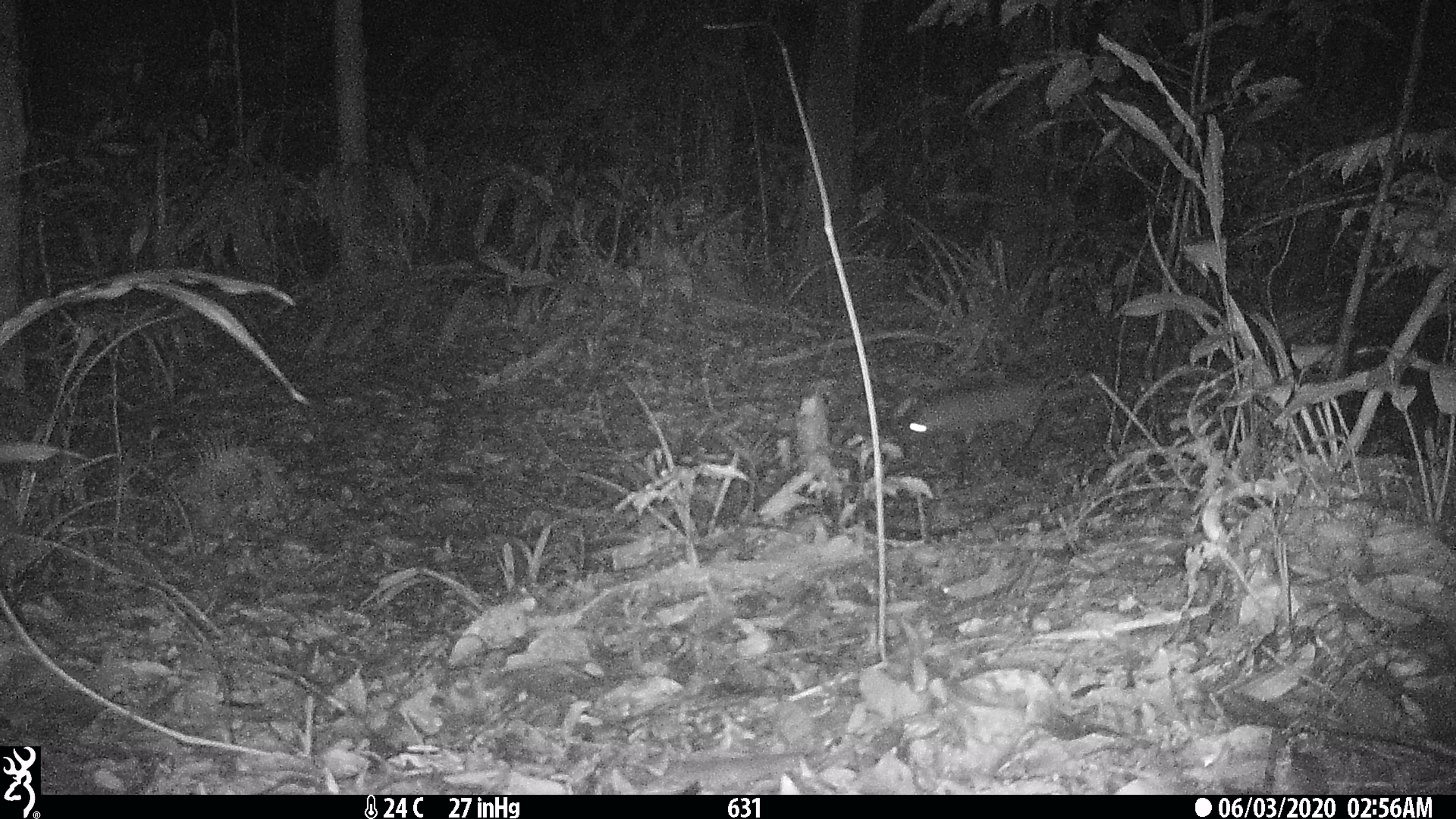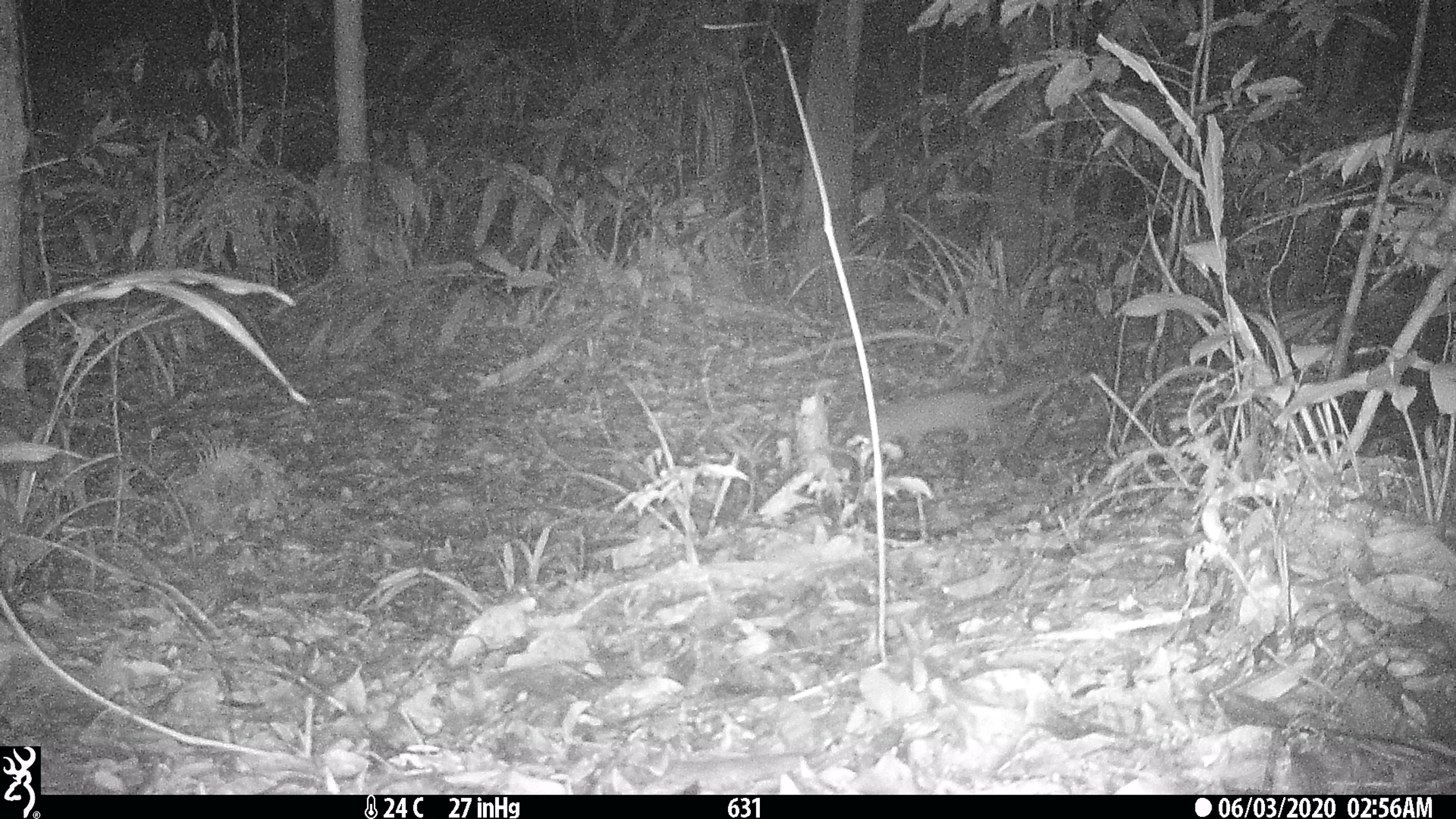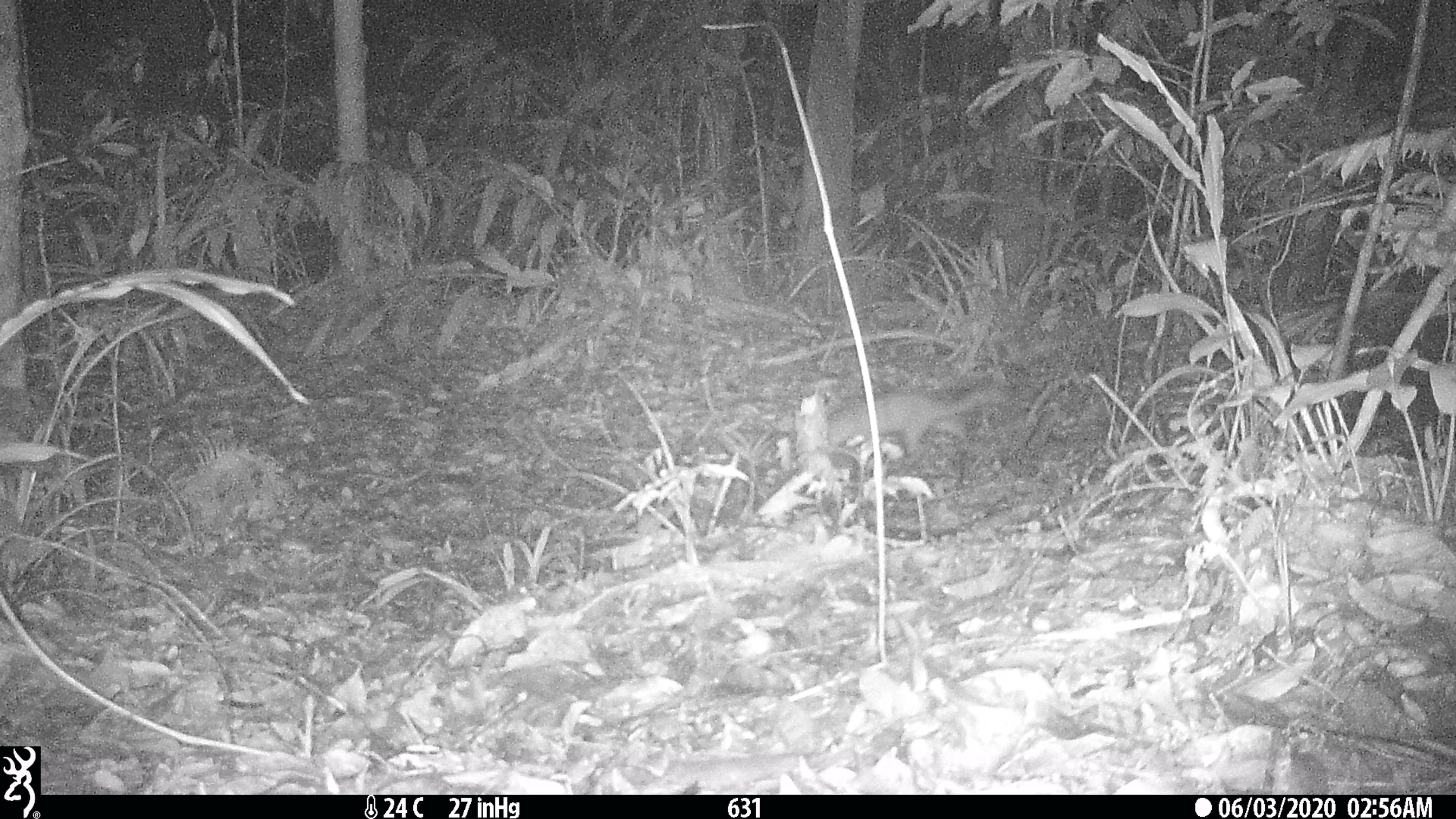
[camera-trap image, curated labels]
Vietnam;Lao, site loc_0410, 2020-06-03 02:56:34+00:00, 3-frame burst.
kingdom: Animalia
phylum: Chordata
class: Mammalia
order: Carnivora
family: Mustelidae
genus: Melogale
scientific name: Melogale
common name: ferret badger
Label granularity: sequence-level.